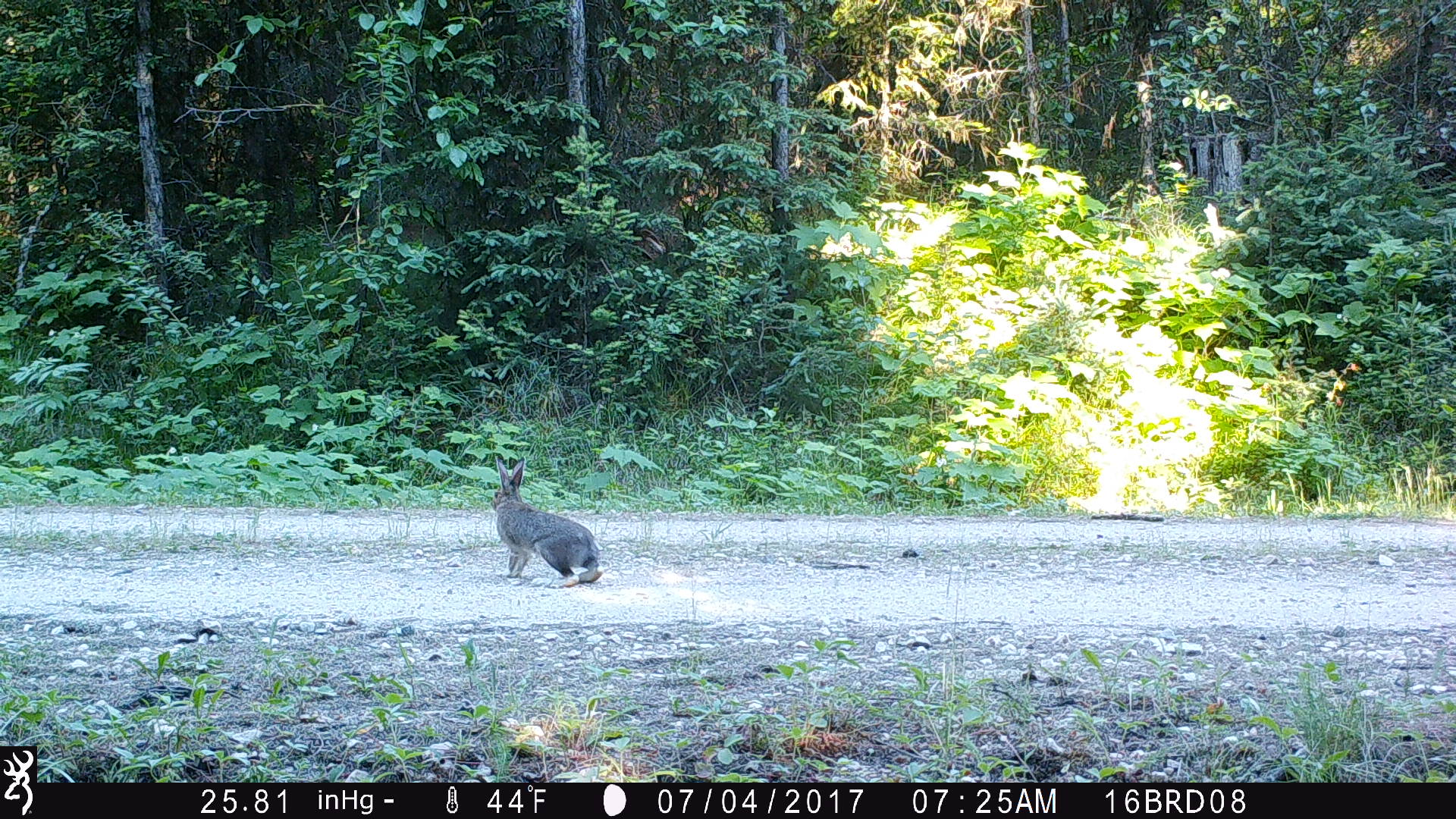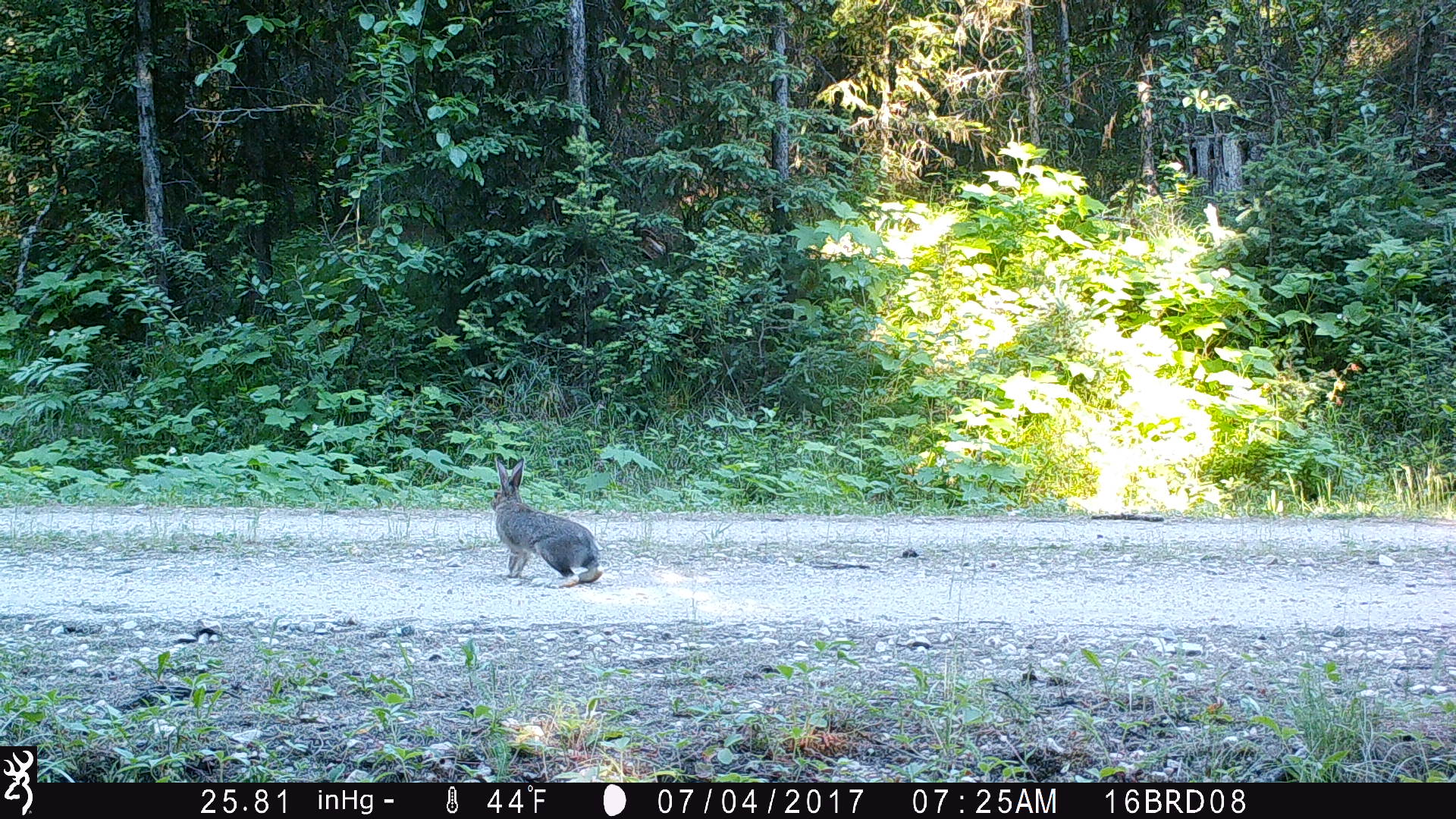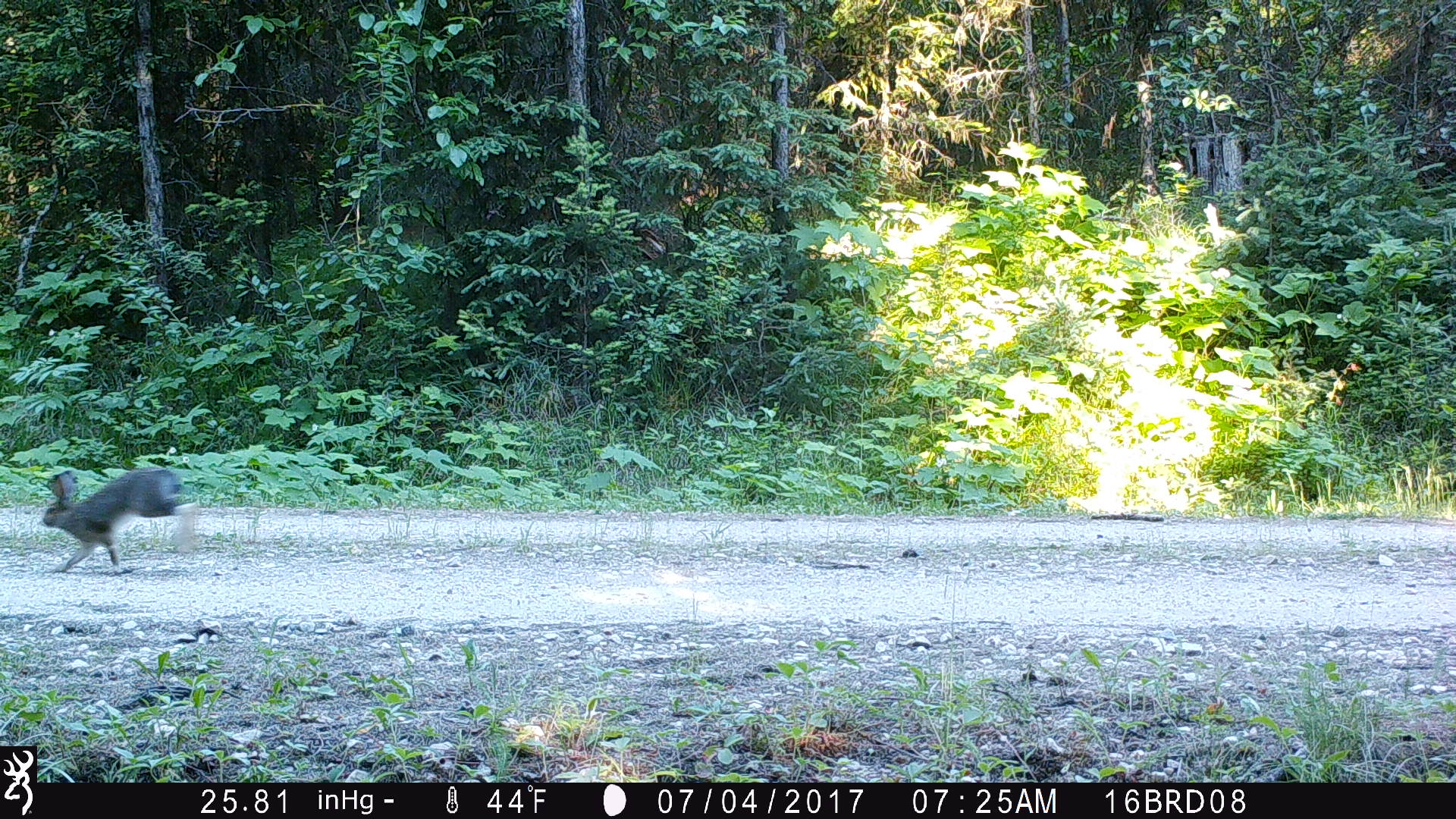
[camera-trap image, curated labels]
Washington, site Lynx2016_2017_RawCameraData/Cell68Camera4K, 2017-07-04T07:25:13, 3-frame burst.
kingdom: Animalia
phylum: Chordata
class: Mammalia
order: Lagomorpha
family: Leporidae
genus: Lepus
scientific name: Lepus americanus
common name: snowshoe hare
Lepus americanus (snowshoe hare). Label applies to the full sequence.